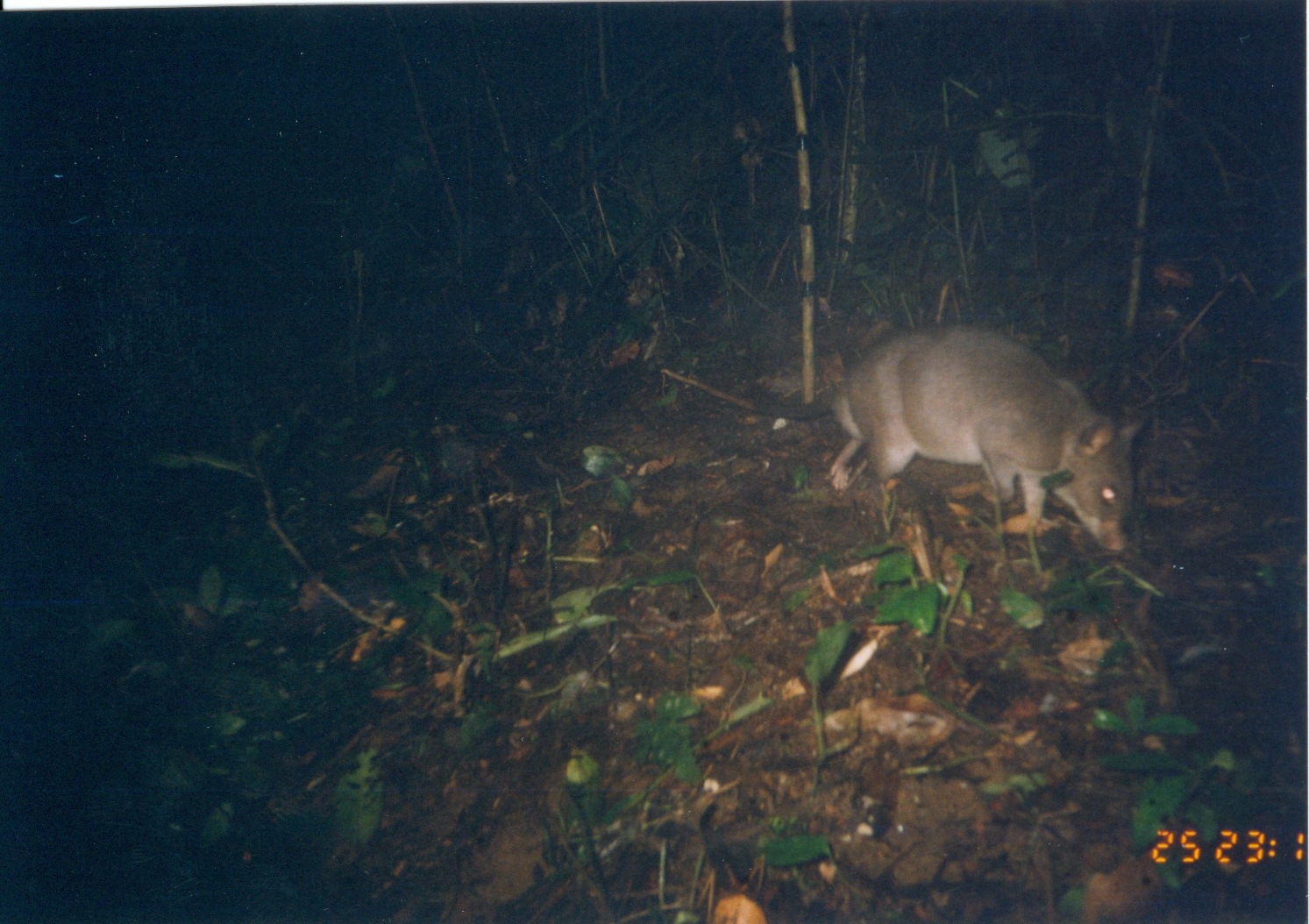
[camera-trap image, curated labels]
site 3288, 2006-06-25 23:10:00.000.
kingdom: Animalia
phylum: Chordata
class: Mammalia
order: Rodentia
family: Nesomyidae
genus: Cricetomys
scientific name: Cricetomys gambianus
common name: african giant pouched rat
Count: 1.